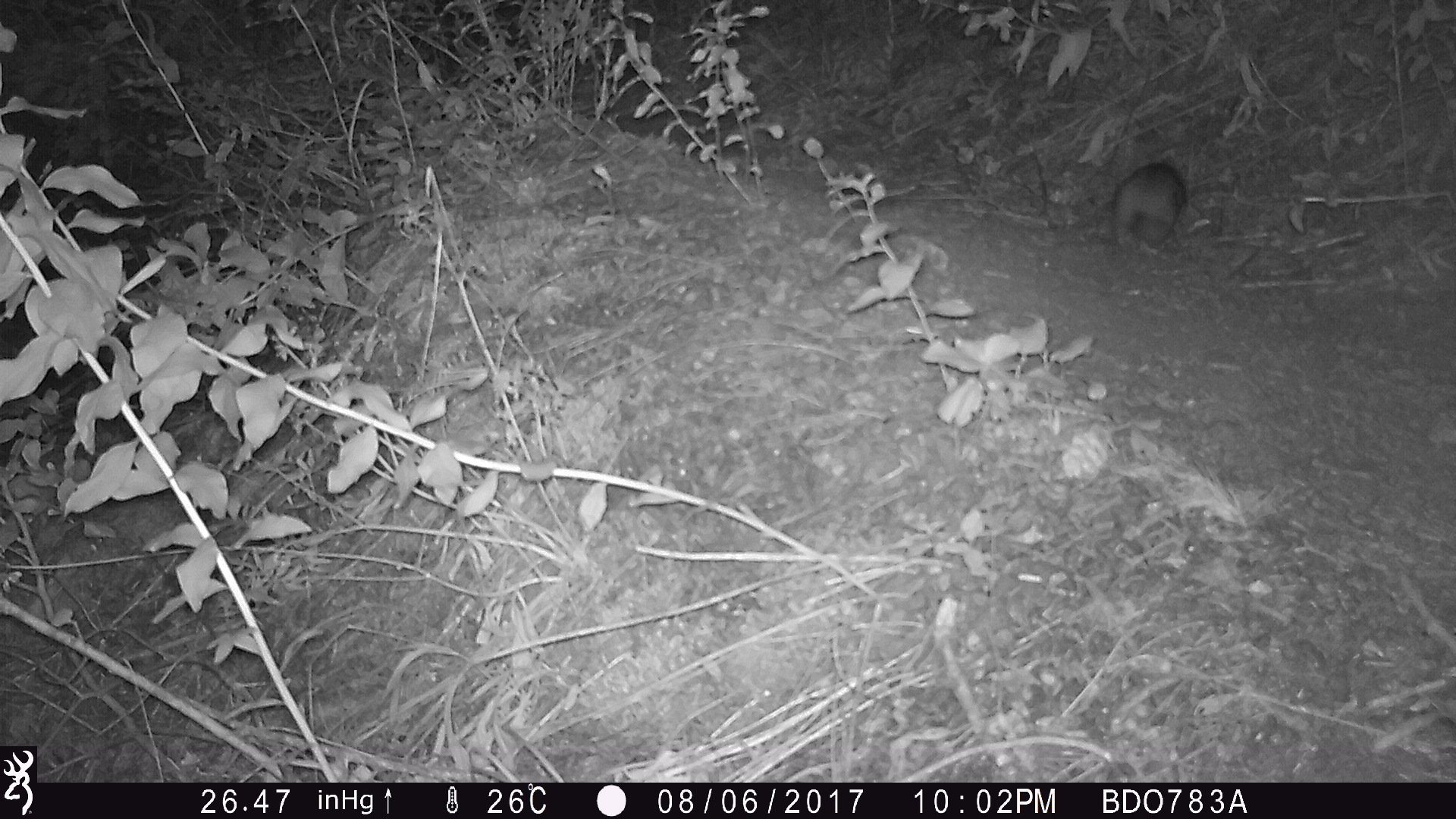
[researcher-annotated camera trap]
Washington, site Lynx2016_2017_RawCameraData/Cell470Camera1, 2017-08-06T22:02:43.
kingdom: Animalia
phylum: Chordata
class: Mammalia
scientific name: Mammalia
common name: small mammal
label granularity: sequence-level